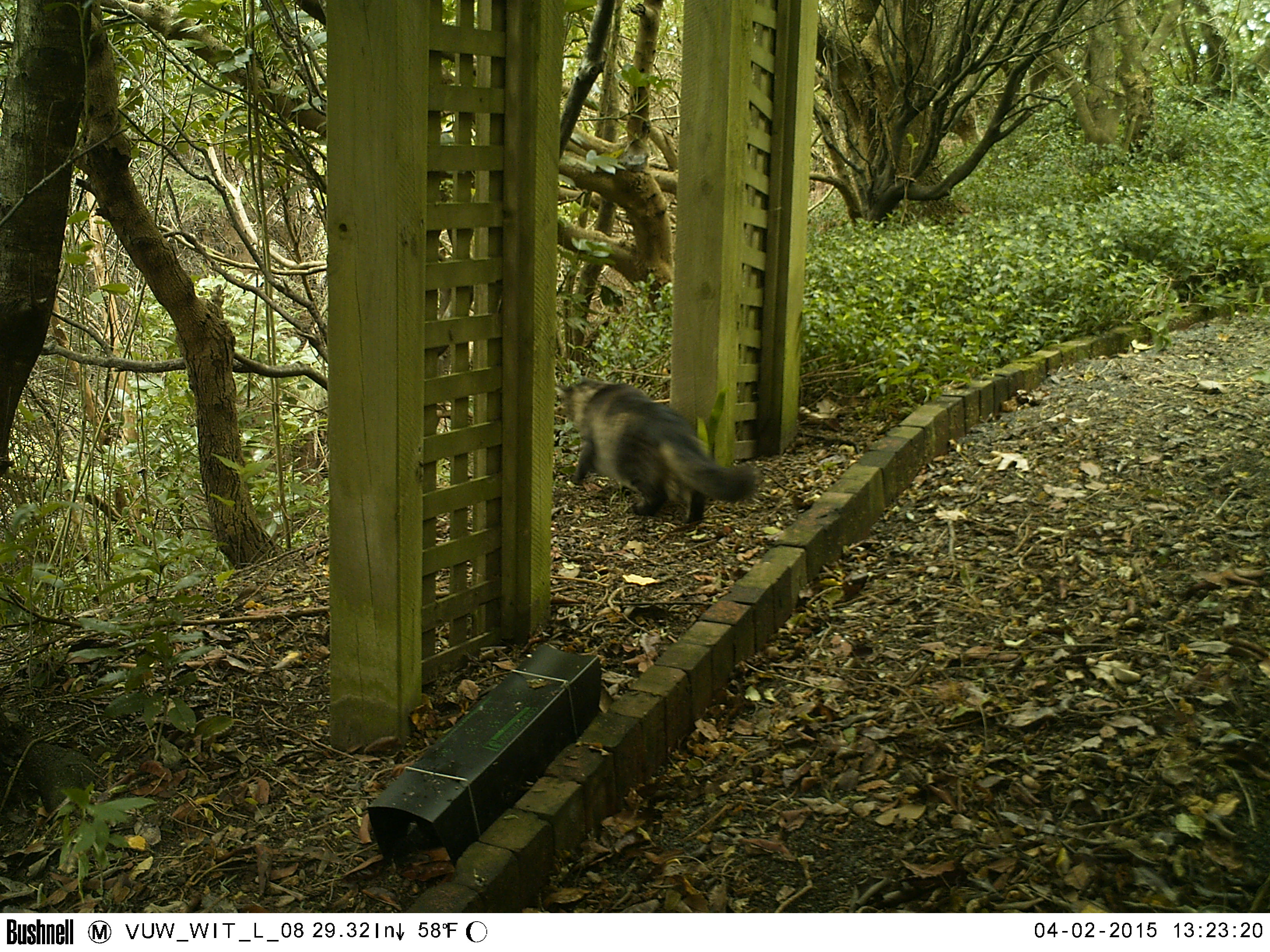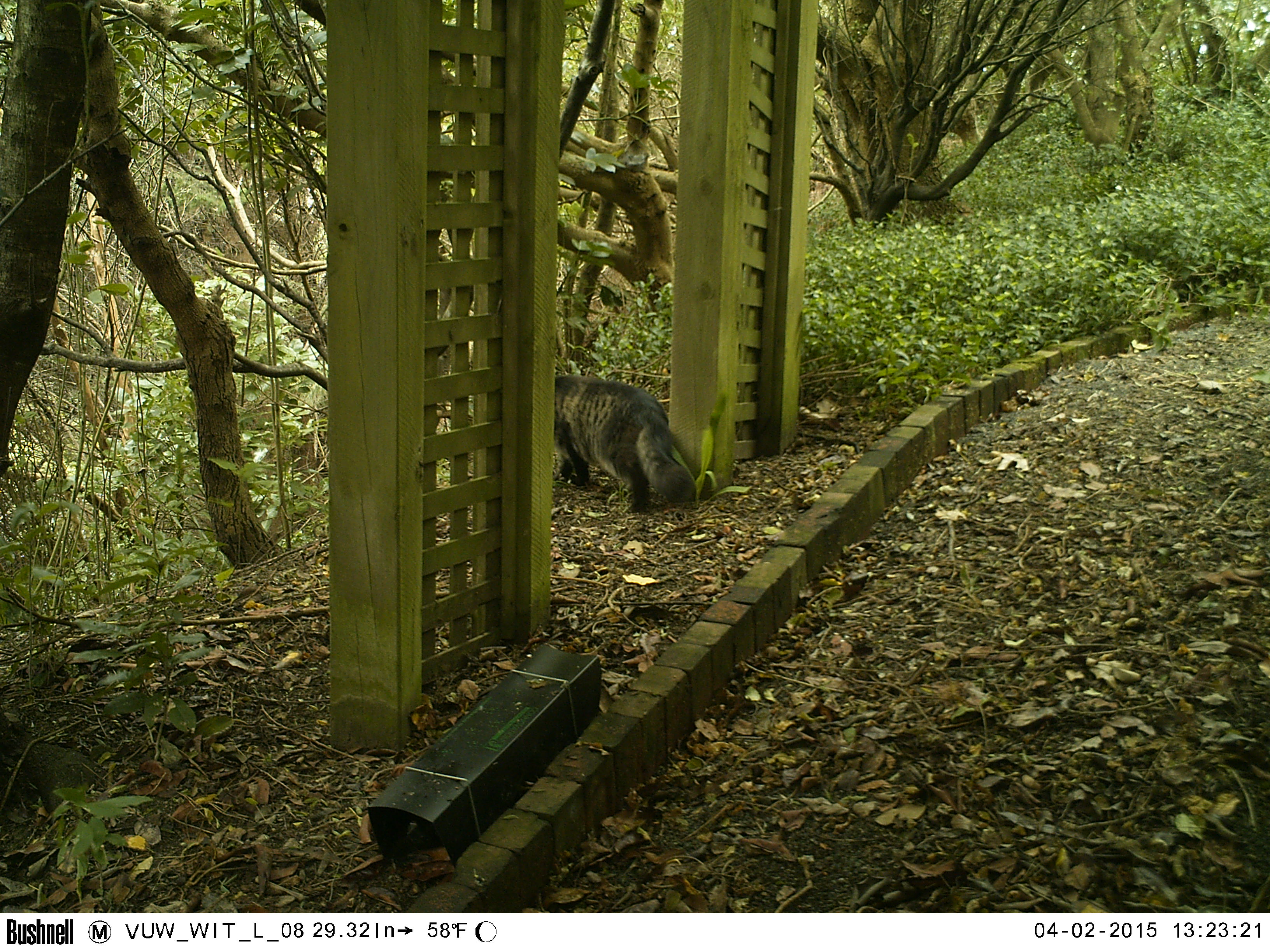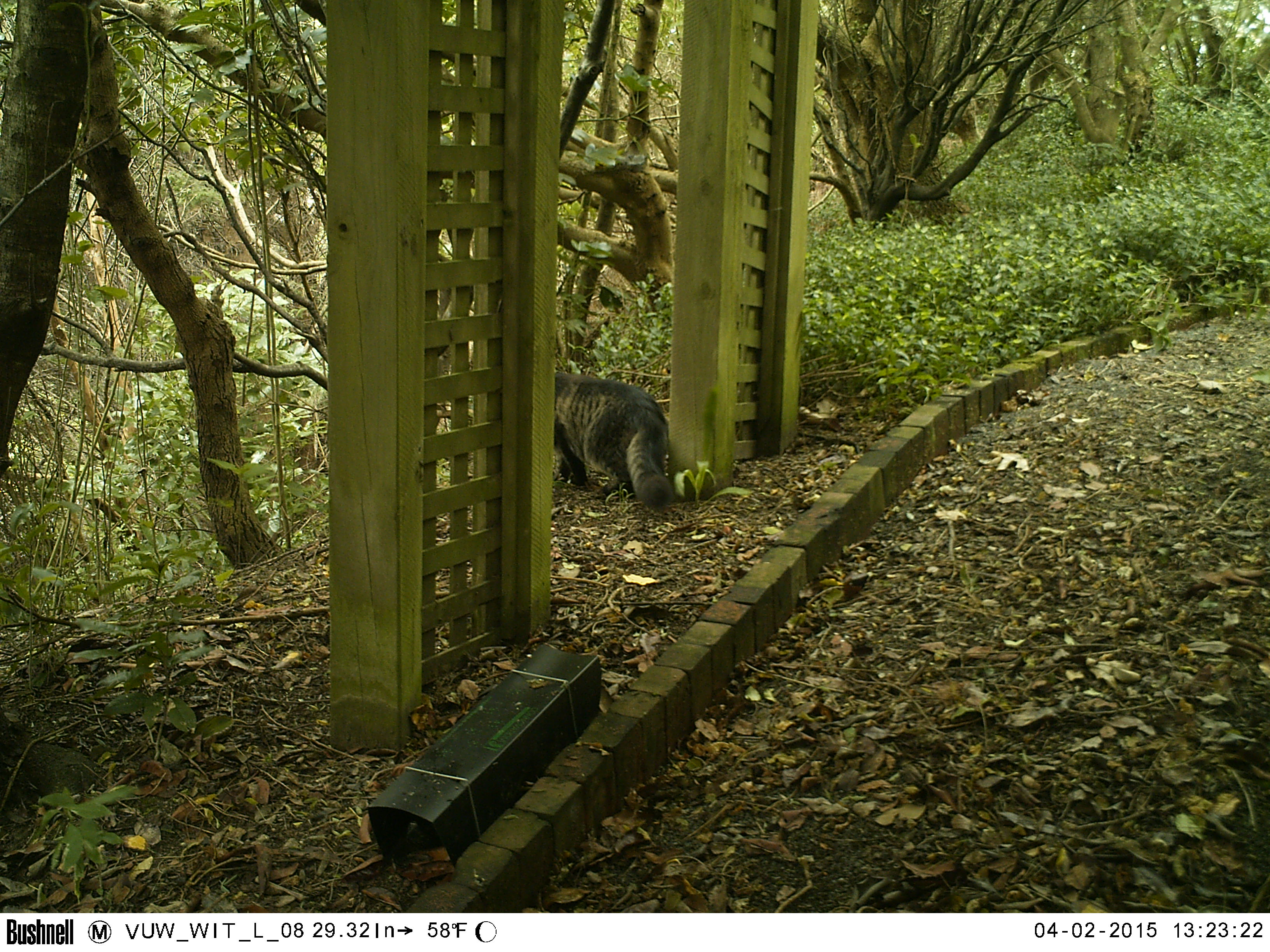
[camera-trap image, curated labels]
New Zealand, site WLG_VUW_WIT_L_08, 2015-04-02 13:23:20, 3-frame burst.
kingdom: Animalia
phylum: Chordata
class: Mammalia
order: Carnivora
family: Felidae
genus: Felis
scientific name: Felis catus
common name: domestic cat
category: cat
Cat (domestic cat) (Felis catus).